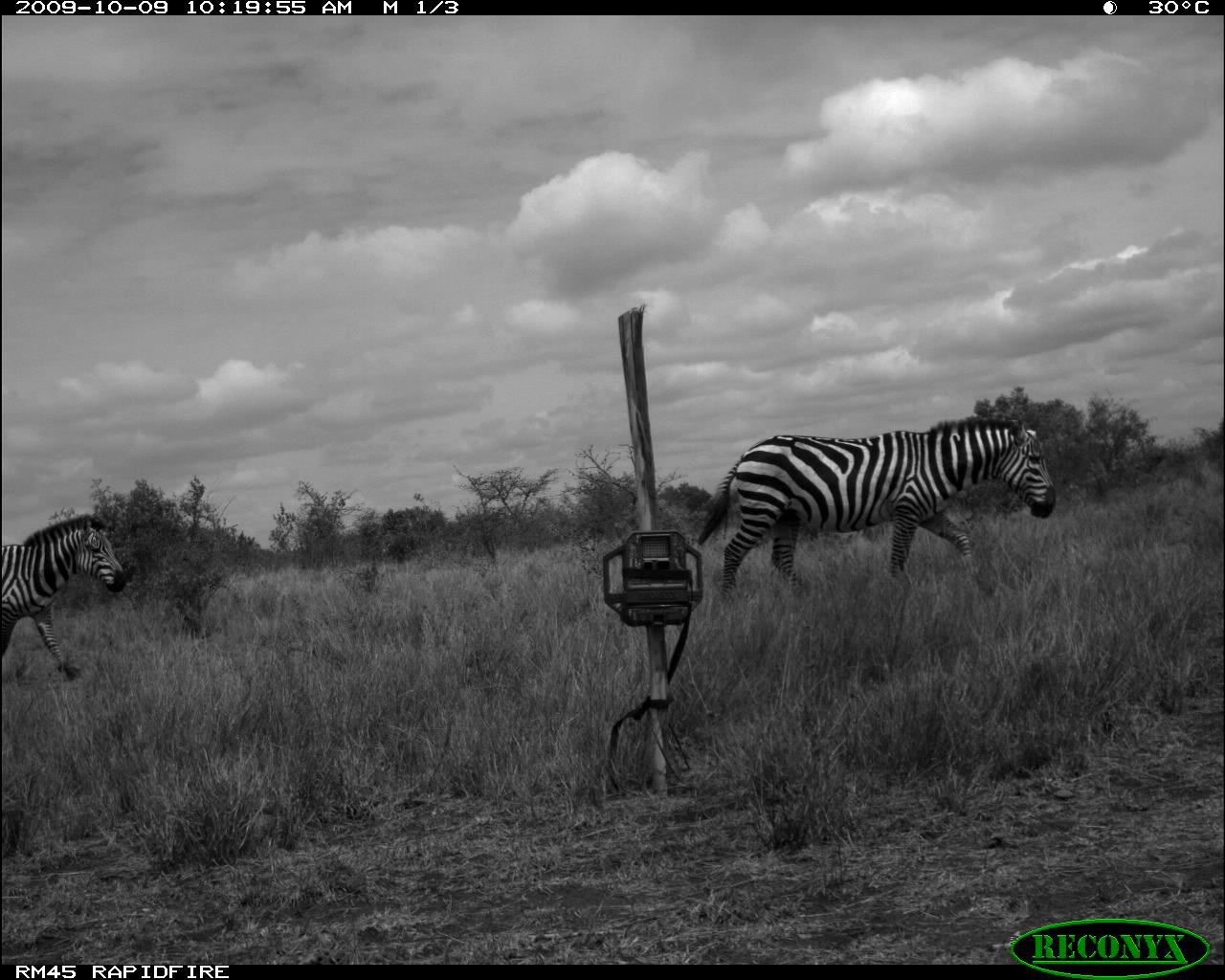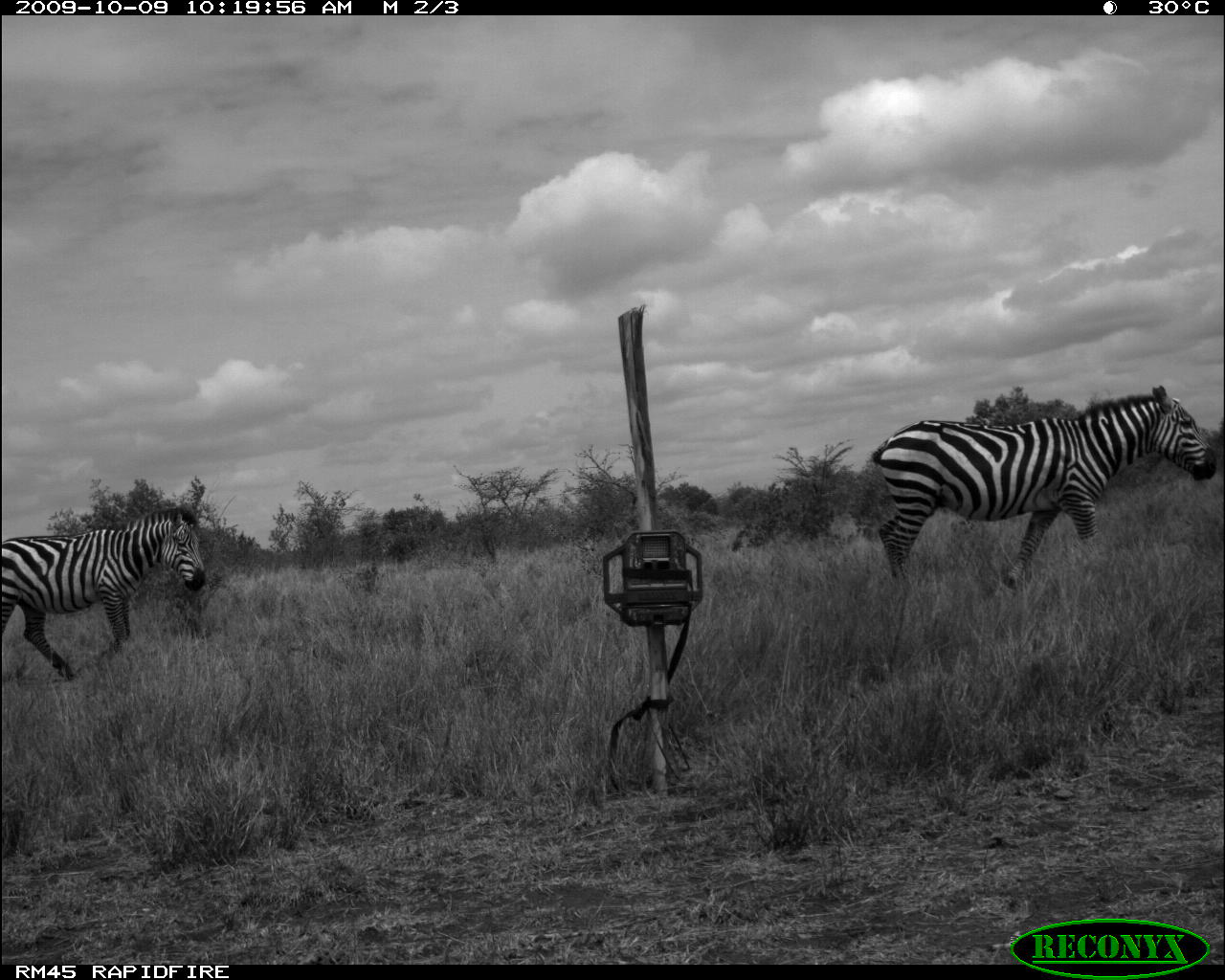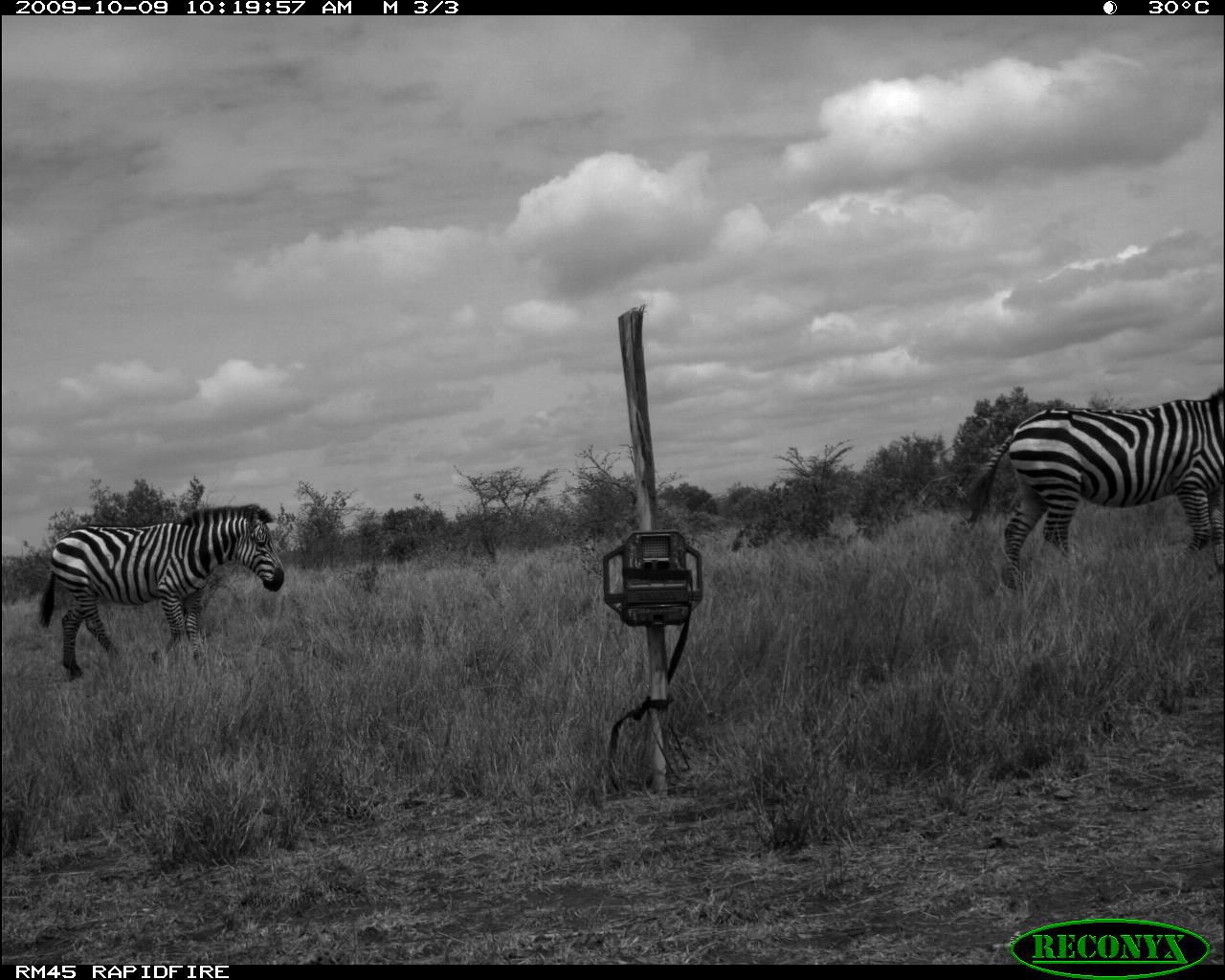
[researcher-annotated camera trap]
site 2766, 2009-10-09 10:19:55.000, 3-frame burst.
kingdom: Animalia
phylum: Chordata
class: Mammalia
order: Perissodactyla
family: Equidae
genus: Equus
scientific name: Equus quagga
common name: plains zebra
Equus quagga (plains zebra), count 2.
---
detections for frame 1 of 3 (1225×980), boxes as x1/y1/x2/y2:
equus quagga: 695/416/1056/599; 2/513/128/679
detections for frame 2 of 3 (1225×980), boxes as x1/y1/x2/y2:
equus quagga: 870/383/1216/583; 0/507/205/679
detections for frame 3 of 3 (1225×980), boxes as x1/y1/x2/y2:
equus quagga: 963/385/1222/589; 39/503/285/680